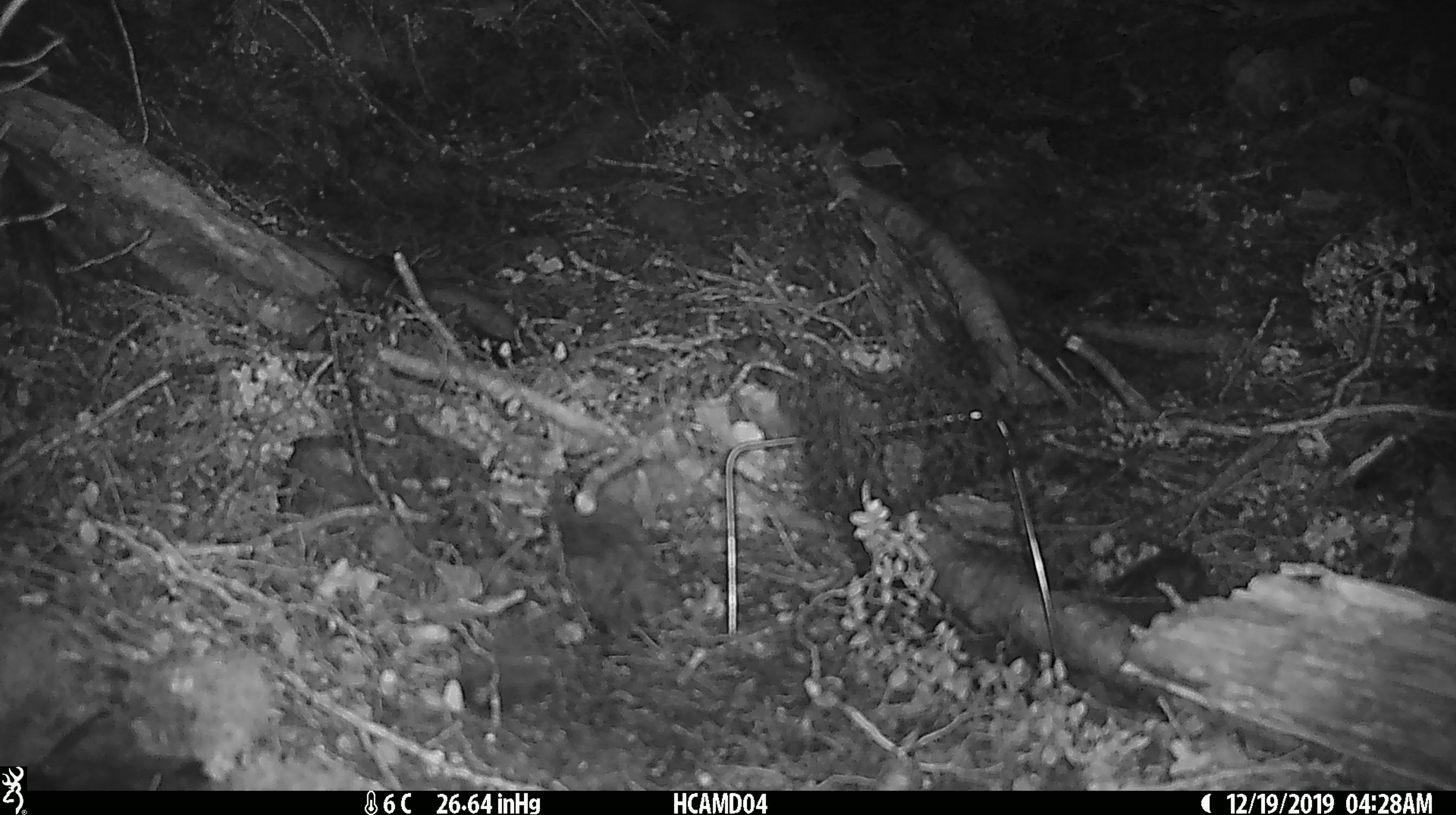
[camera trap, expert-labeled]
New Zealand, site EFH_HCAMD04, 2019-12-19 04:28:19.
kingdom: Animalia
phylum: Chordata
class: Mammalia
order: Rodentia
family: Muridae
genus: Mus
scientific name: Mus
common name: mouse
Mouse (Mus).